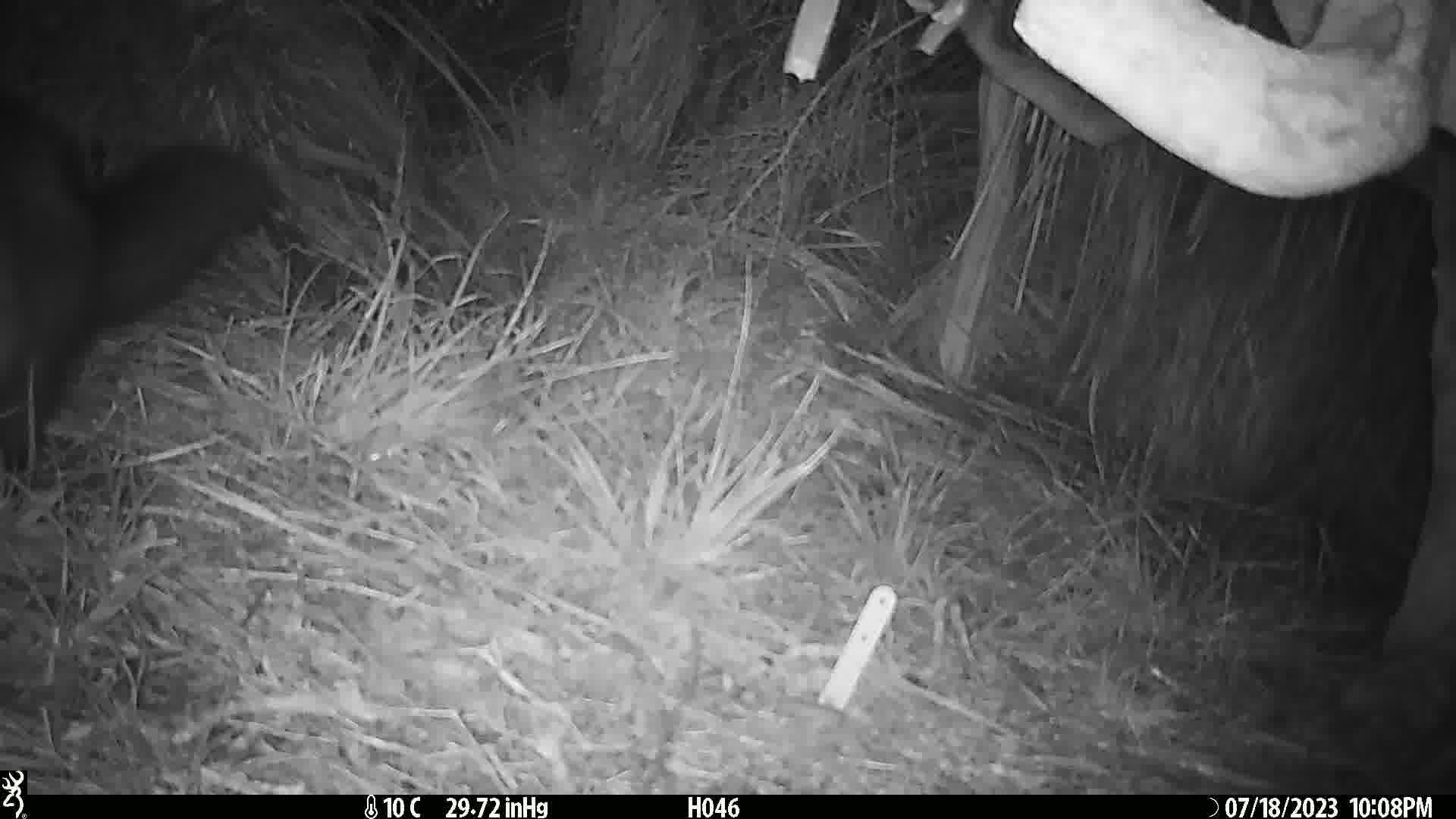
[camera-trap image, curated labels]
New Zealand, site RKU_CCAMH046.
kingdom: Animalia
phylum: Chordata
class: Mammalia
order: Diprotodontia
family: Phalangeridae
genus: Trichosurus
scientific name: Trichosurus vulpecula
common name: common brushtail possum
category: possum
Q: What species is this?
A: Possum (common brushtail possum) (Trichosurus vulpecula).